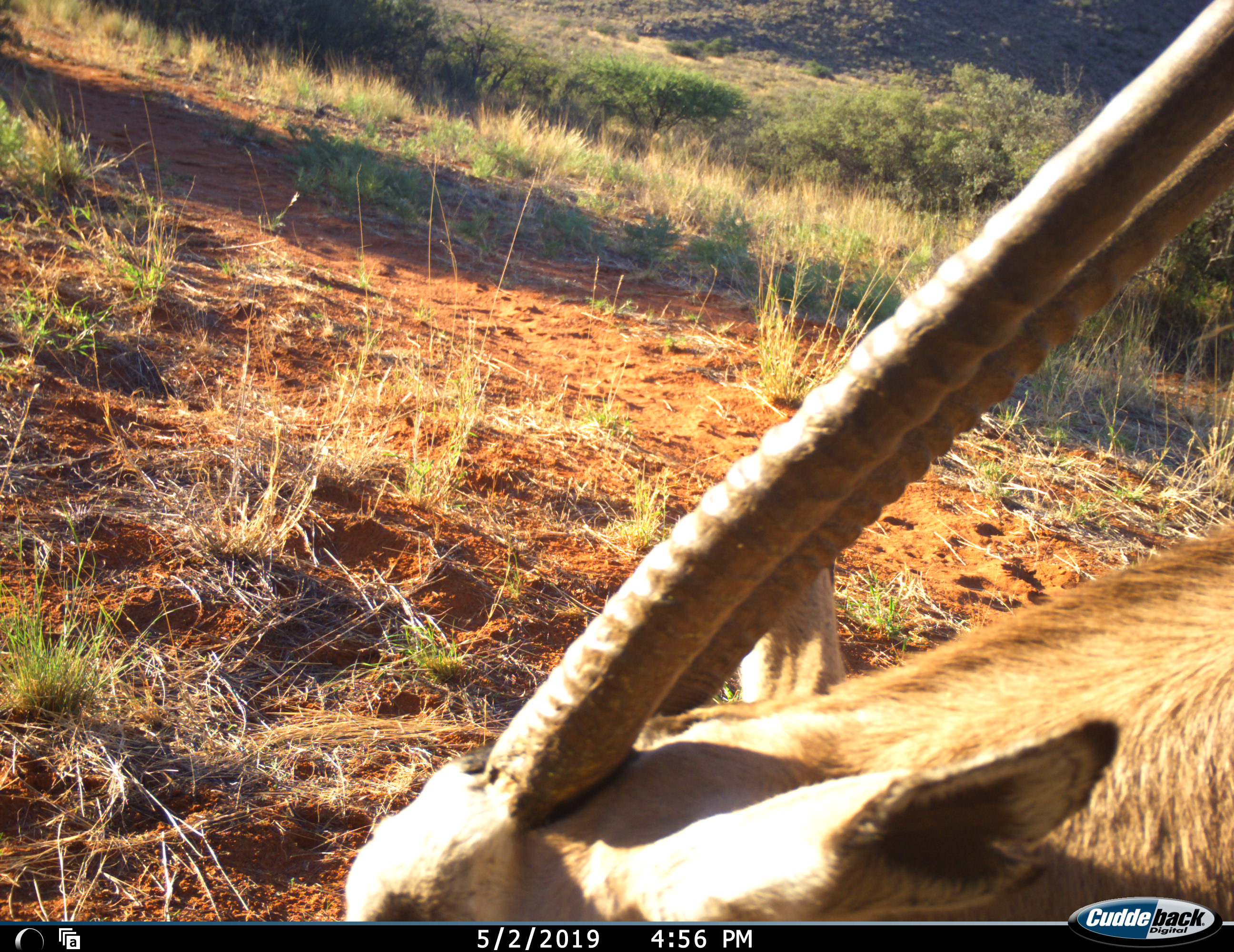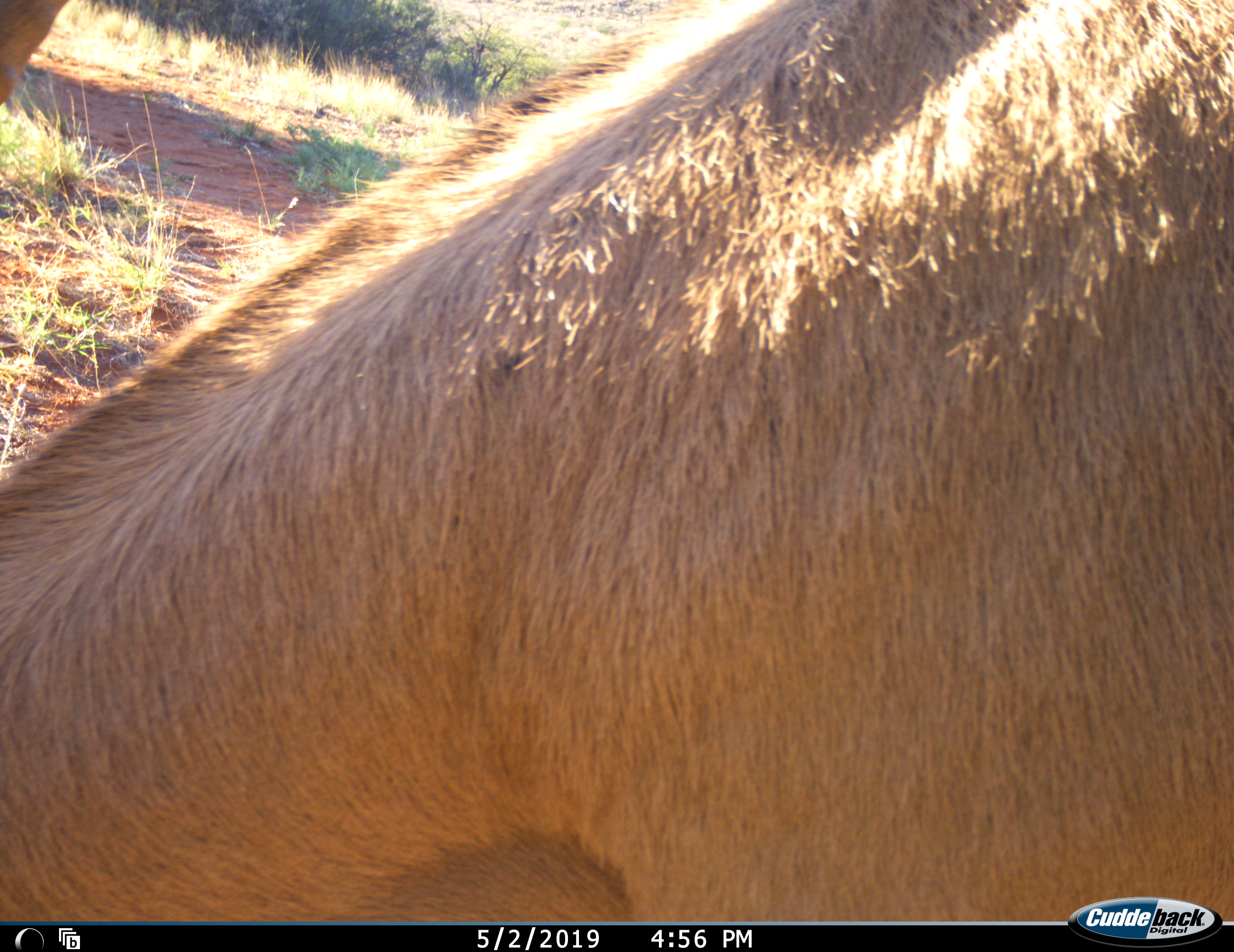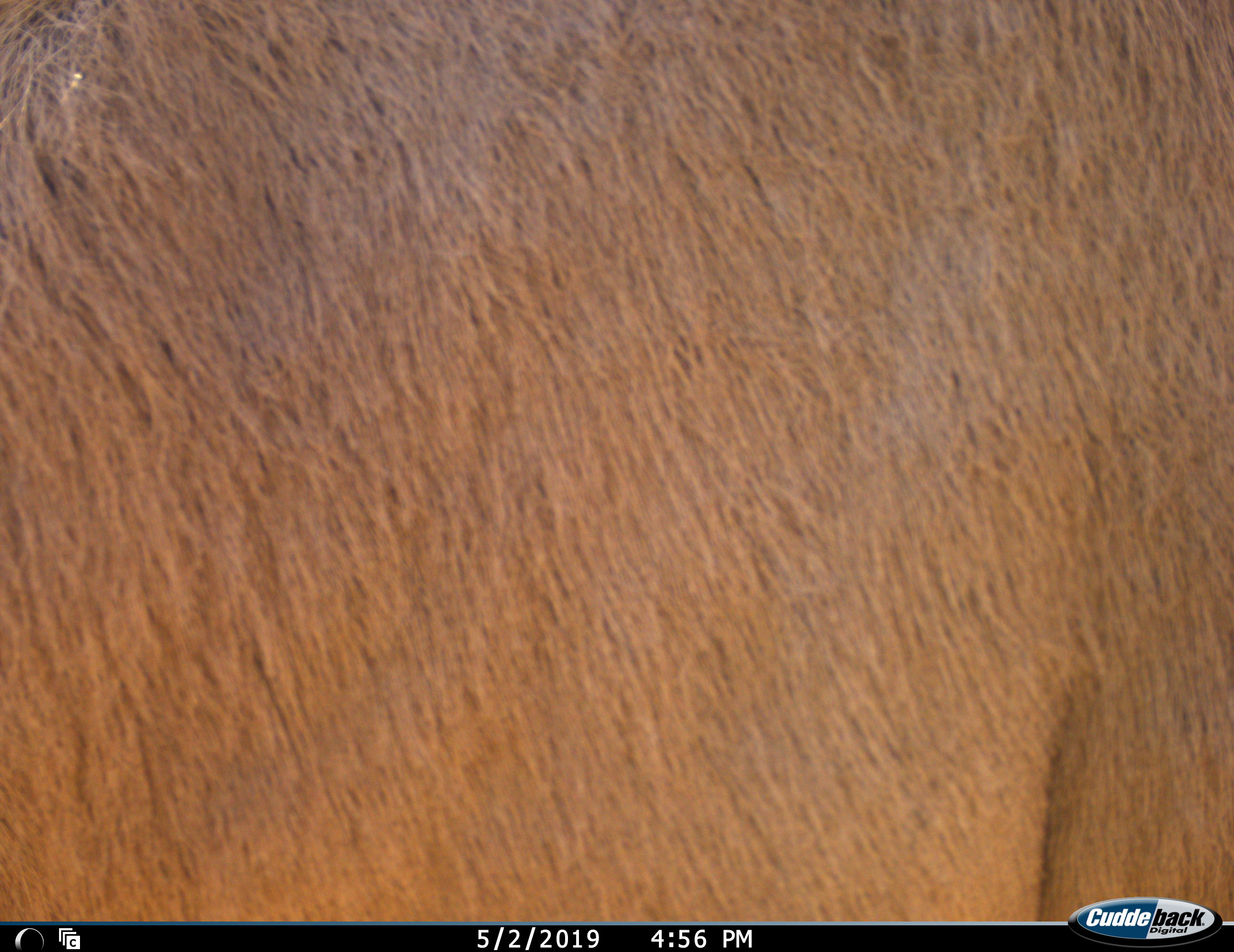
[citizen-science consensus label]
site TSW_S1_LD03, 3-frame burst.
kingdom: Animalia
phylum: Chordata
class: Mammalia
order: Artiodactyla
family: Bovidae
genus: Oryx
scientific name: Oryx gazella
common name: gemsbok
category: oryx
Oryx (gemsbok) (Oryx gazella), count 1. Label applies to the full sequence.